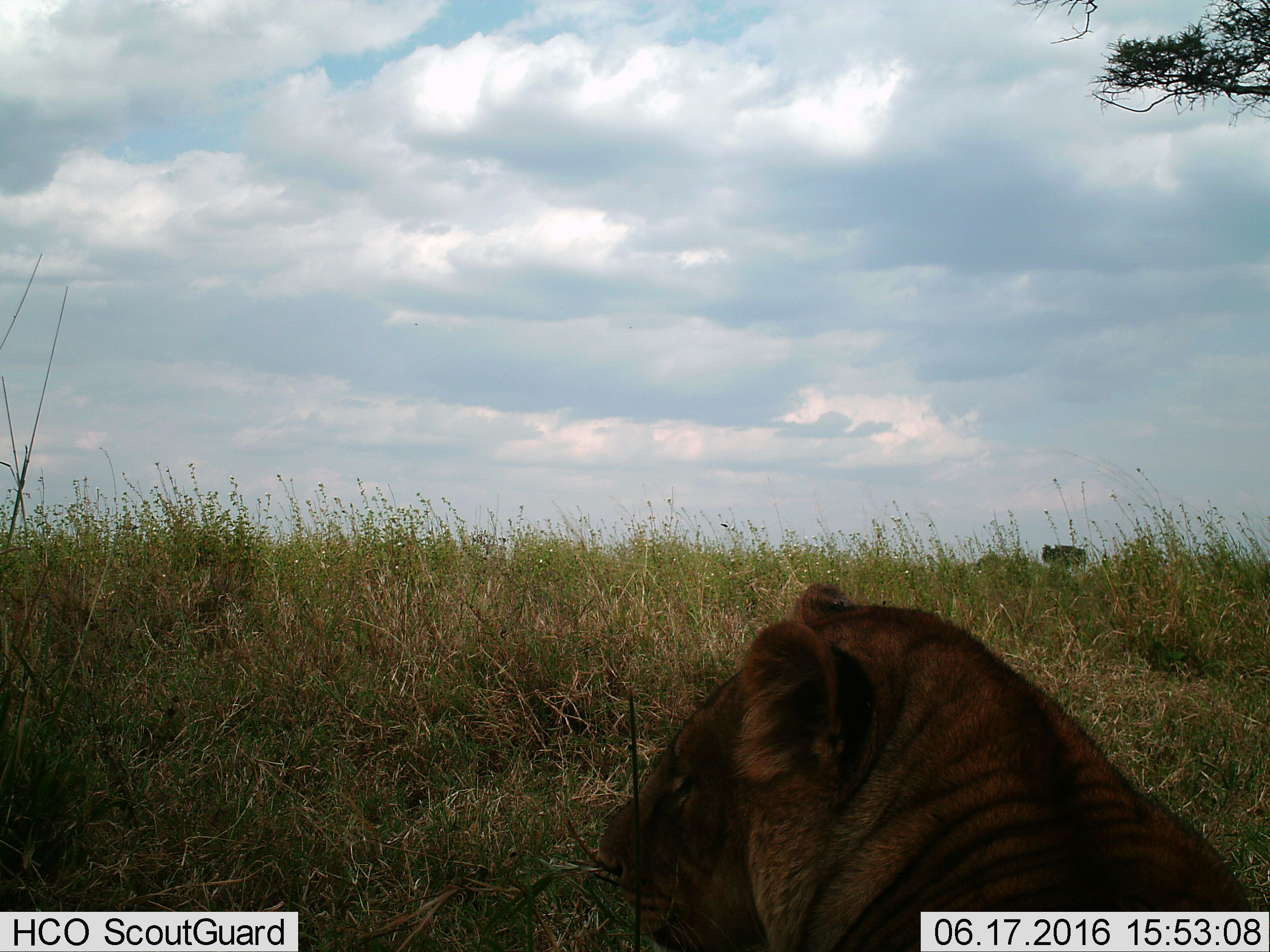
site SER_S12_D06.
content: unidentified animal